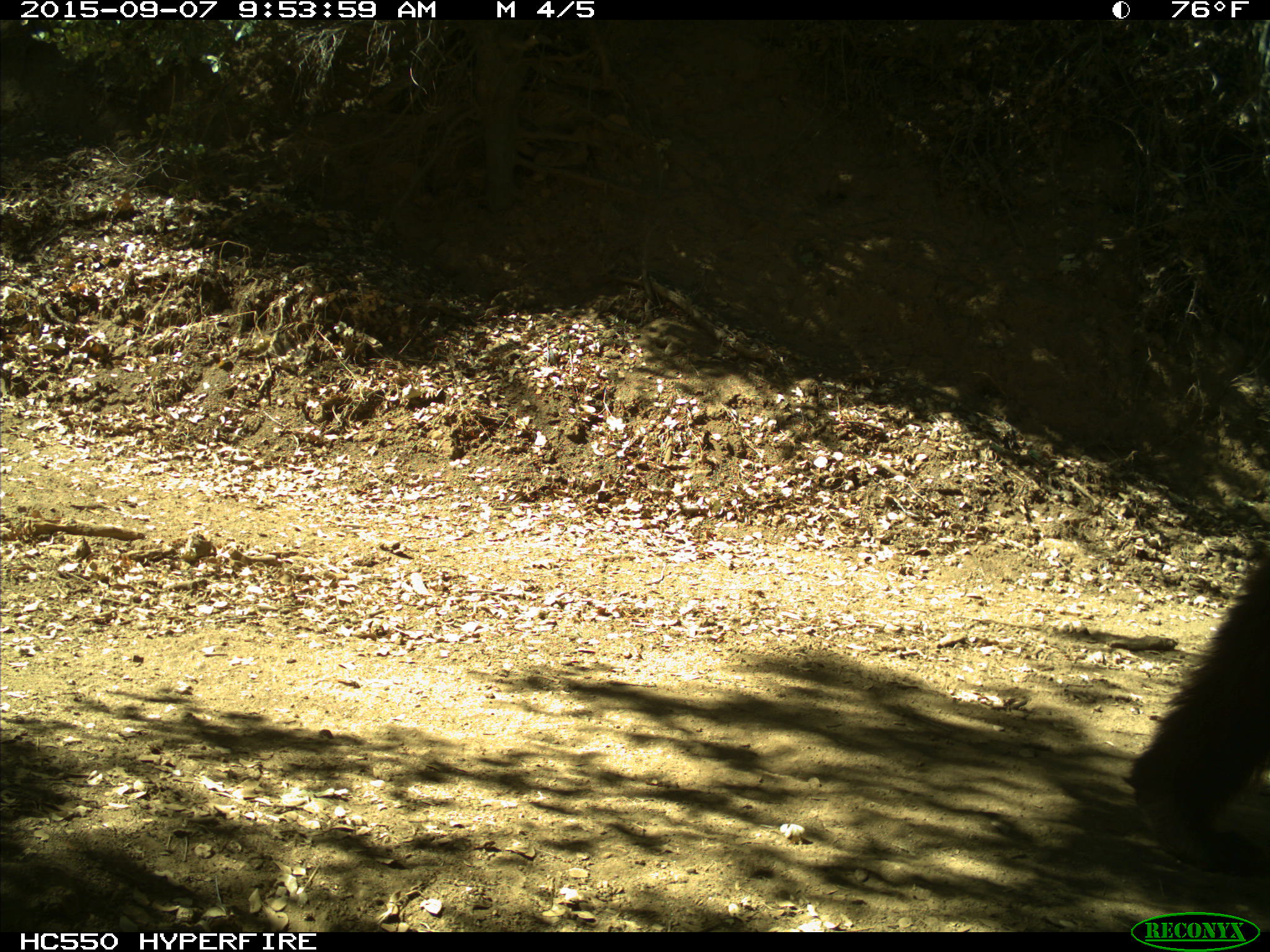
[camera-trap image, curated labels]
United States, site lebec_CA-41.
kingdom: Animalia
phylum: Chordata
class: Mammalia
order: Carnivora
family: Ursidae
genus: Ursus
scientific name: Ursus americanus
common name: american black bear